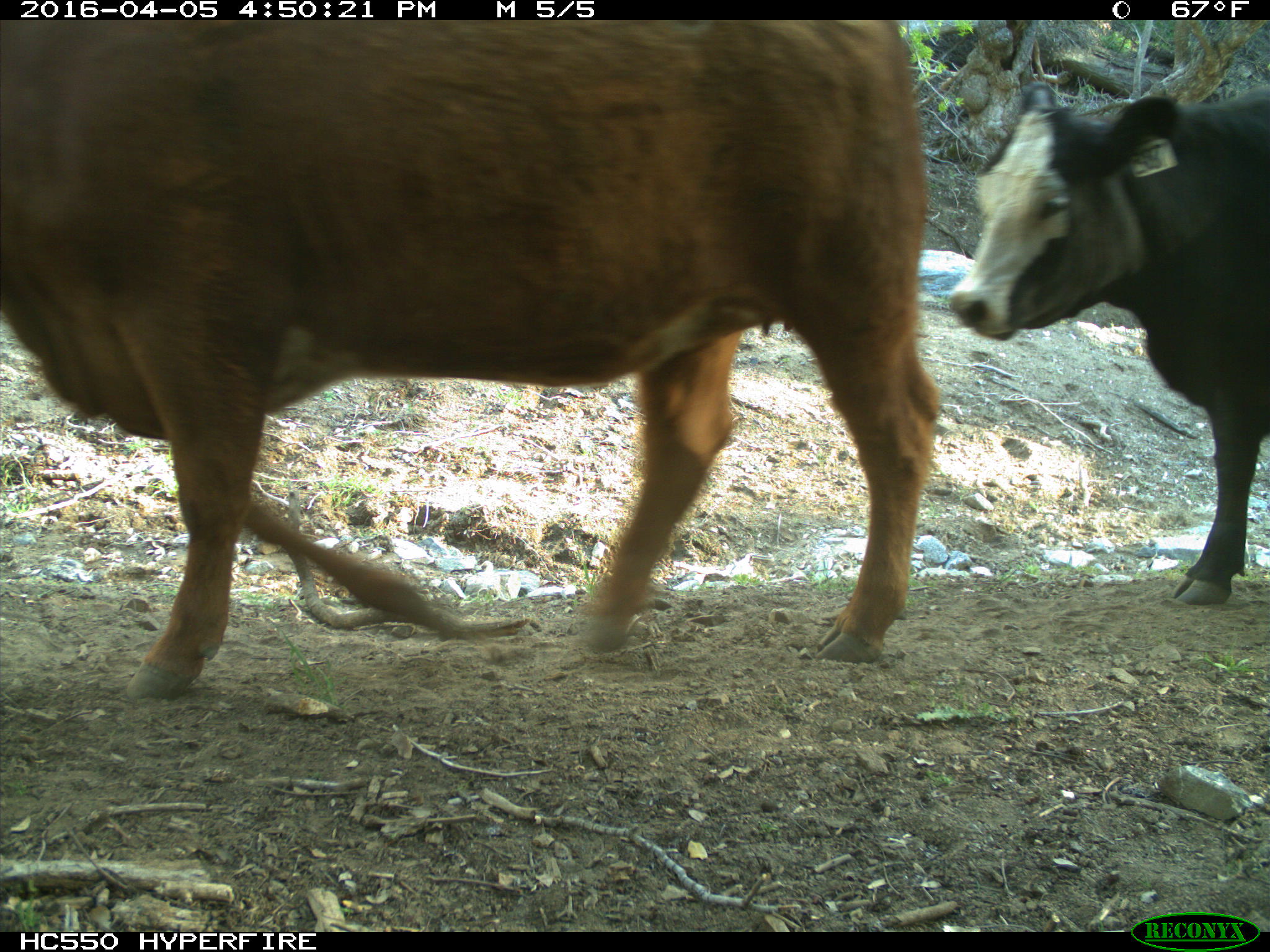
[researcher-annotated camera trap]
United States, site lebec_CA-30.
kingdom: Animalia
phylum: Chordata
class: Mammalia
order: Artiodactyla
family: Bovidae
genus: Bos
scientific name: Bos taurus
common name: domestic cow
Bos taurus (domestic cow).